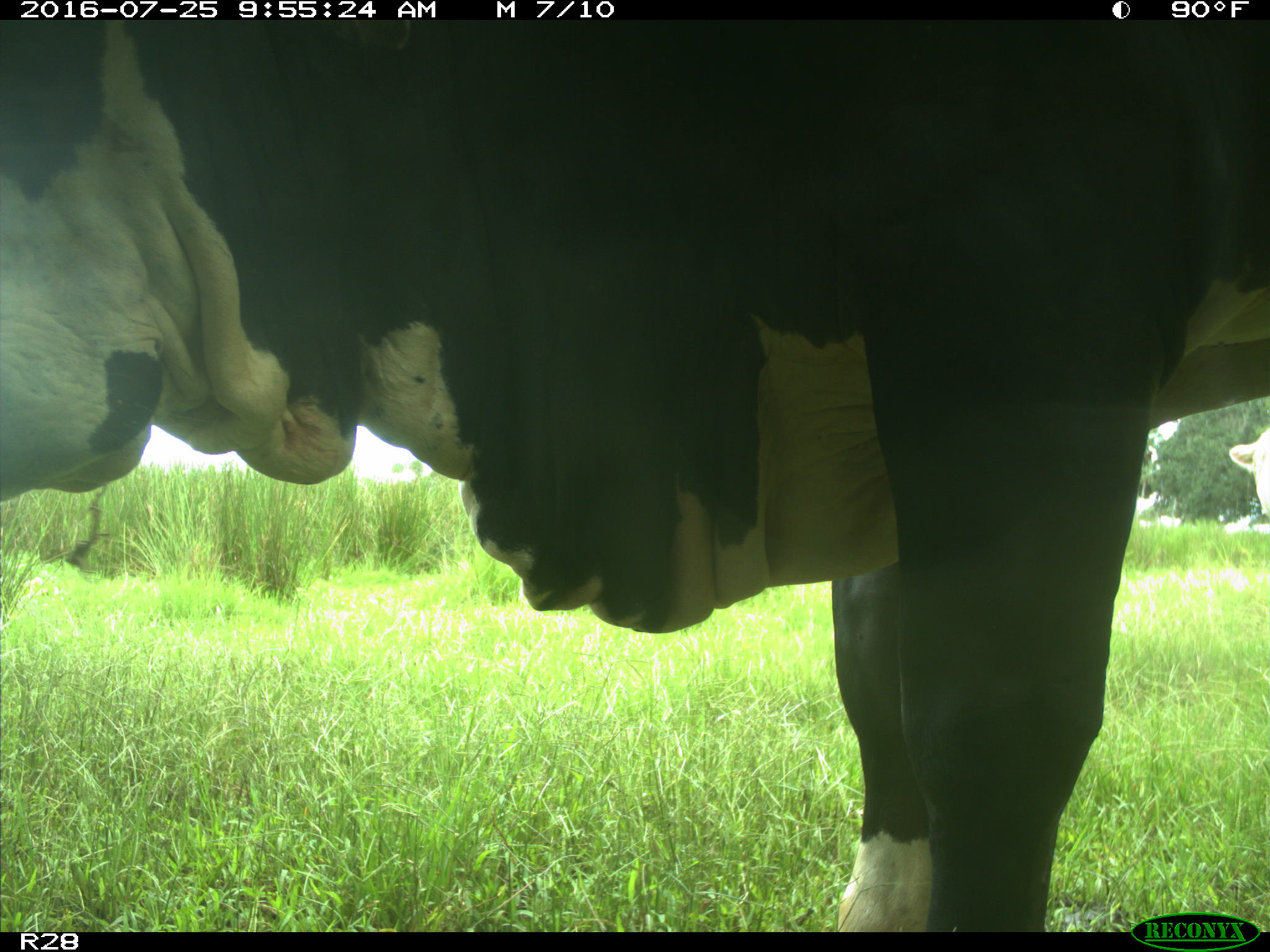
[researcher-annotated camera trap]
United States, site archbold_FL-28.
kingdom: Animalia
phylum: Chordata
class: Mammalia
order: Artiodactyla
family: Bovidae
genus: Bos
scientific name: Bos taurus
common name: domestic cow